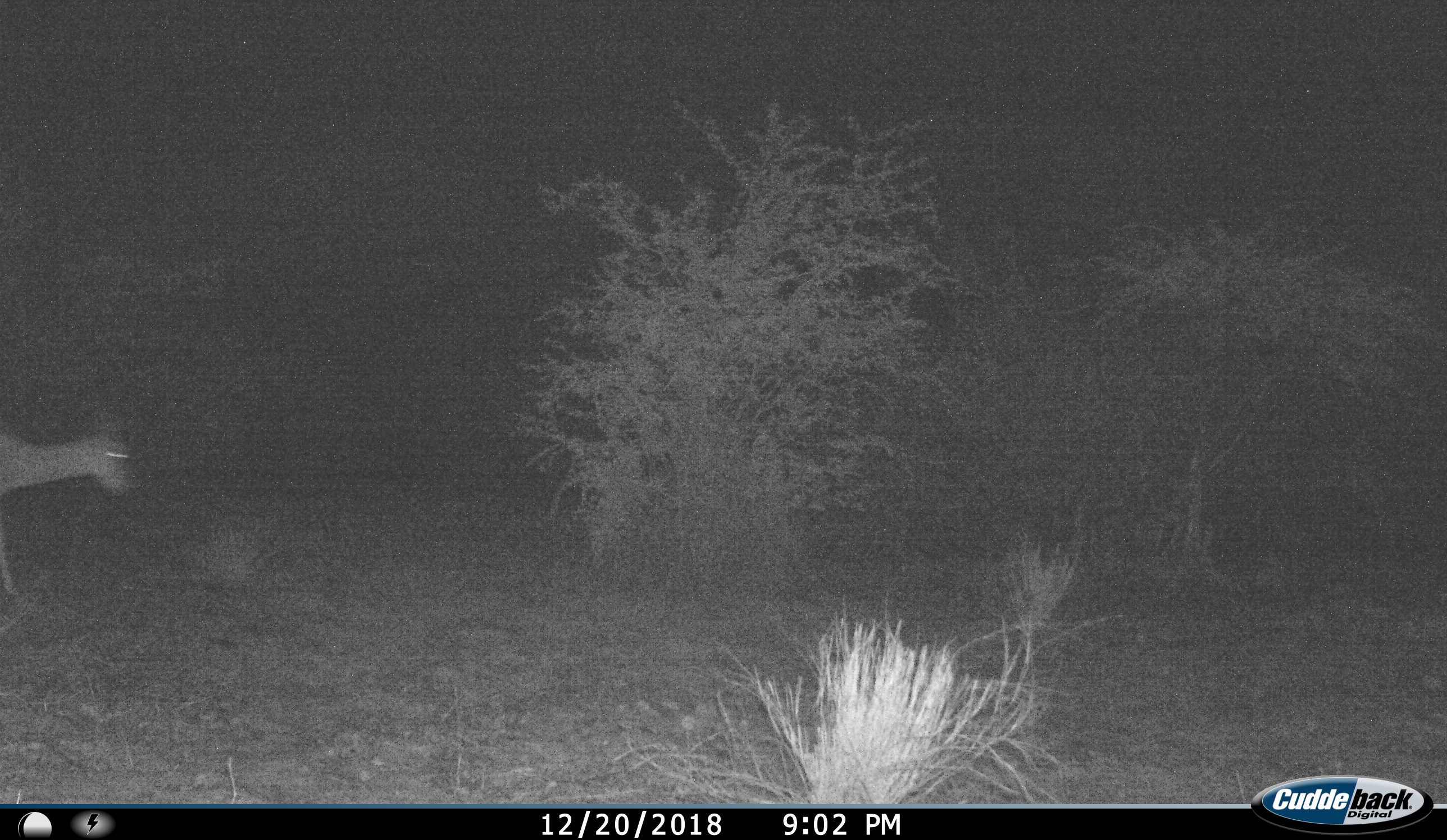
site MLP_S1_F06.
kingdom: Animalia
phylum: Chordata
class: Mammalia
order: Artiodactyla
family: Bovidae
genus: Aepyceros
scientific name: Aepyceros melampus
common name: impala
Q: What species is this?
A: Impala (Aepyceros melampus).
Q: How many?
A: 1.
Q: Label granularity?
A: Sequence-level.